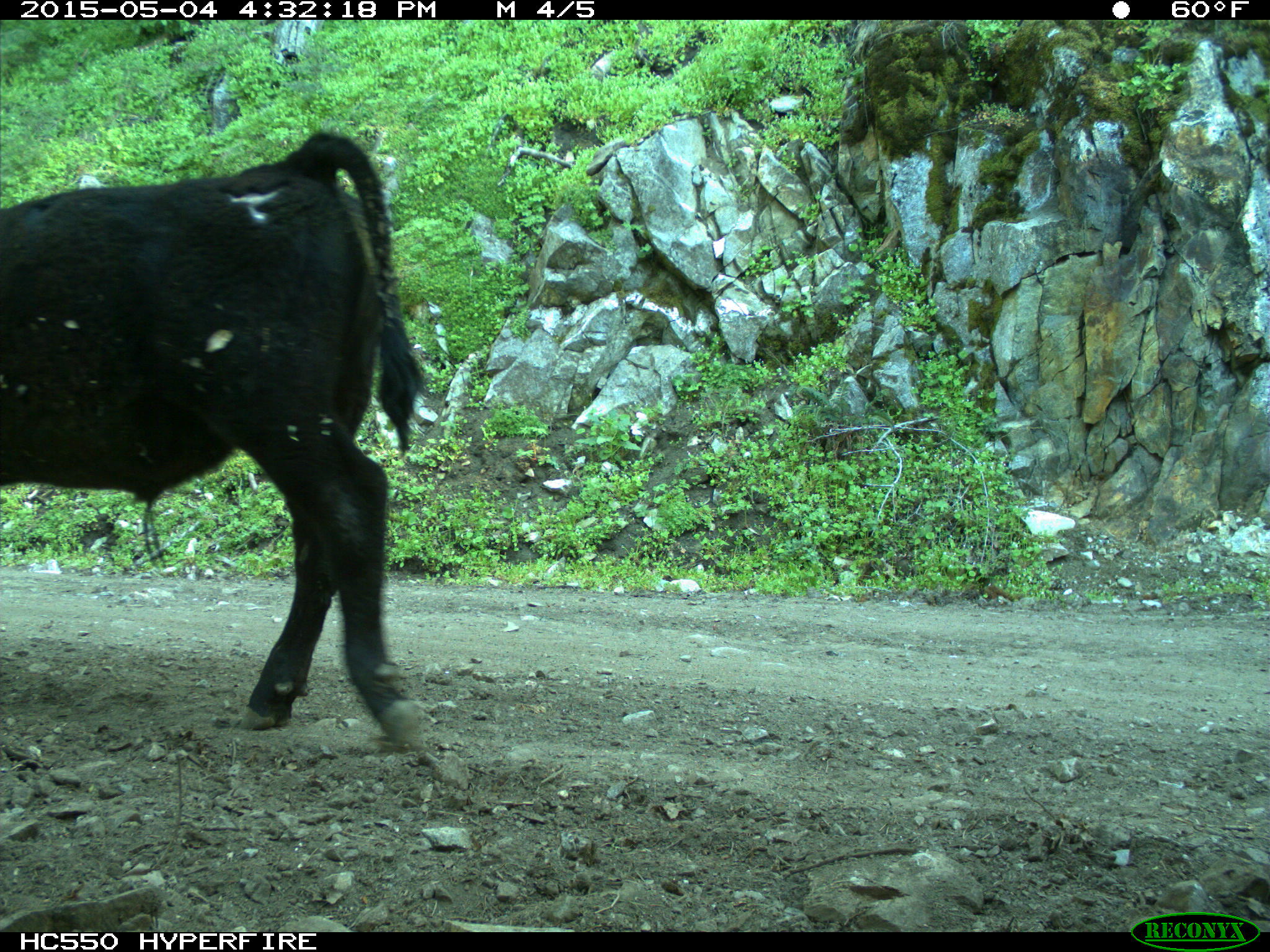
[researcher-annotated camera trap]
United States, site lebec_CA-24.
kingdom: Animalia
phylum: Chordata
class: Mammalia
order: Artiodactyla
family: Bovidae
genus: Bos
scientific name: Bos taurus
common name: domestic cow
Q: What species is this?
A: Bos taurus (domestic cow).